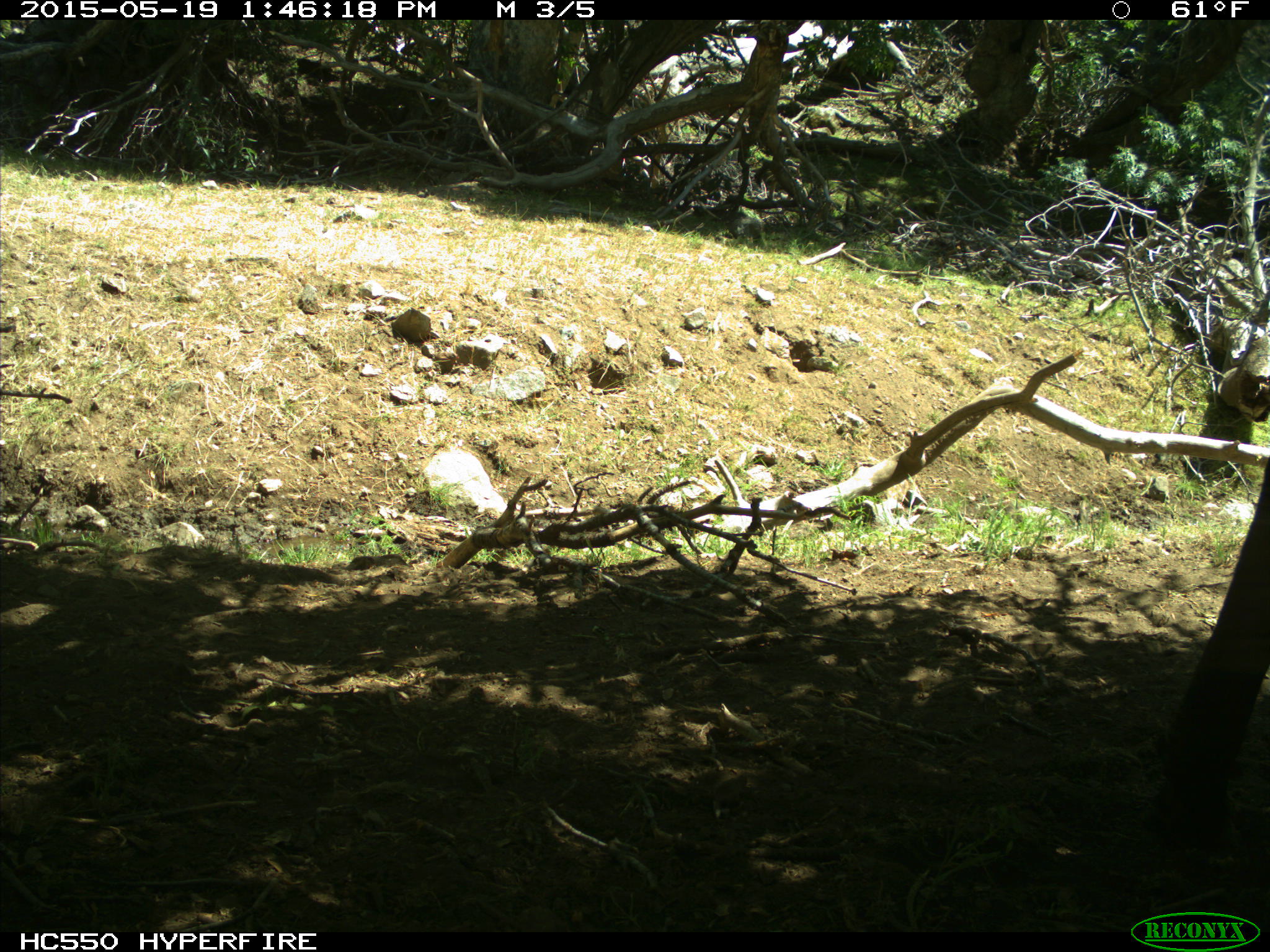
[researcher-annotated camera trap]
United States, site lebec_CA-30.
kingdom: Animalia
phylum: Chordata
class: Mammalia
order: Artiodactyla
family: Bovidae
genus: Bos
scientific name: Bos taurus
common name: domestic cow